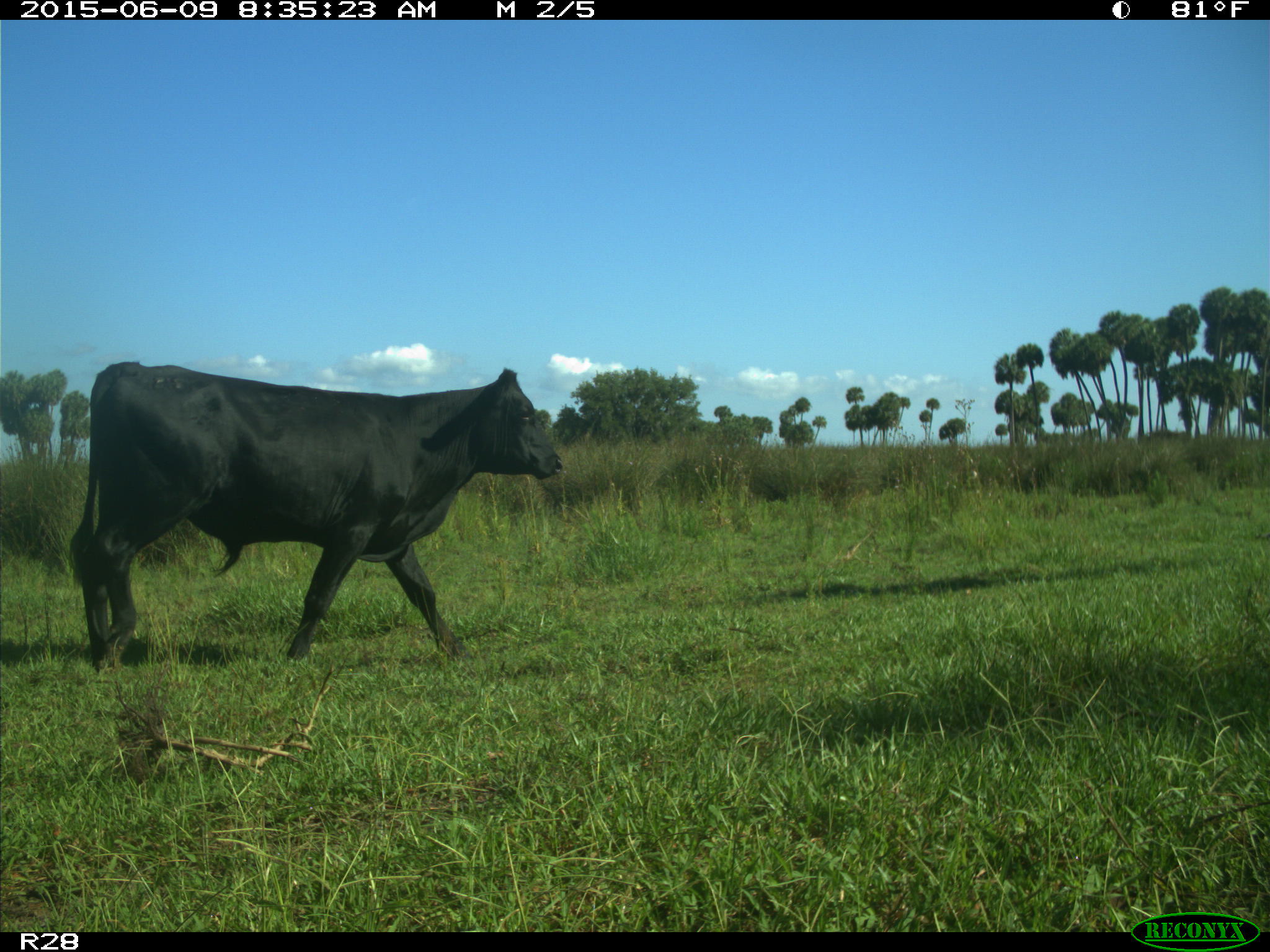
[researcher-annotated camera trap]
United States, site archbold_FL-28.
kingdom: Animalia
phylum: Chordata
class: Mammalia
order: Artiodactyla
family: Bovidae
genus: Bos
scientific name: Bos taurus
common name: domestic cow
Bos taurus (domestic cow).